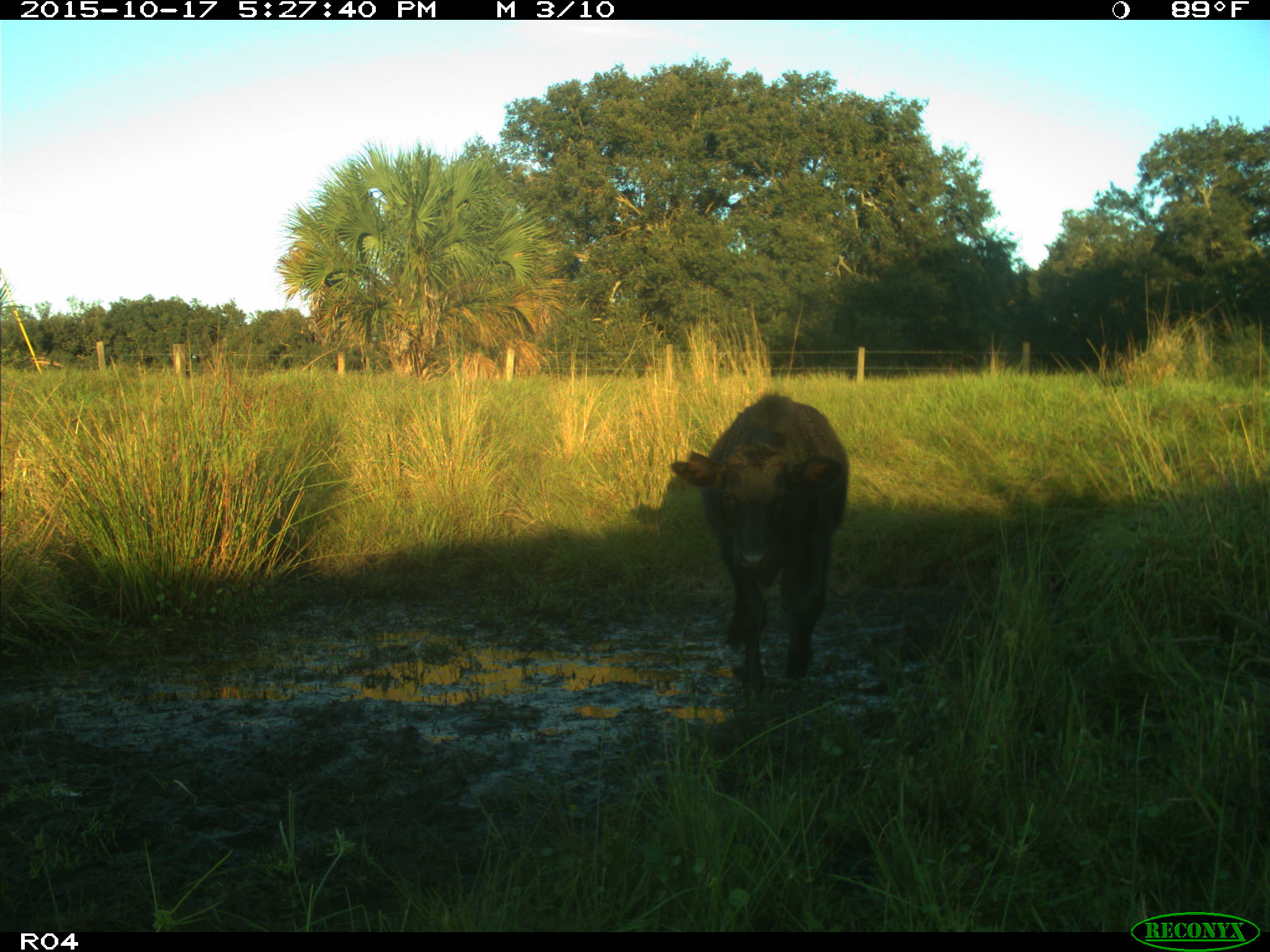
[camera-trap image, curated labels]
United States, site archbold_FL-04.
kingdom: Animalia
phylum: Chordata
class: Mammalia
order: Artiodactyla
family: Bovidae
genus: Bos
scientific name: Bos taurus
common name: domestic cow